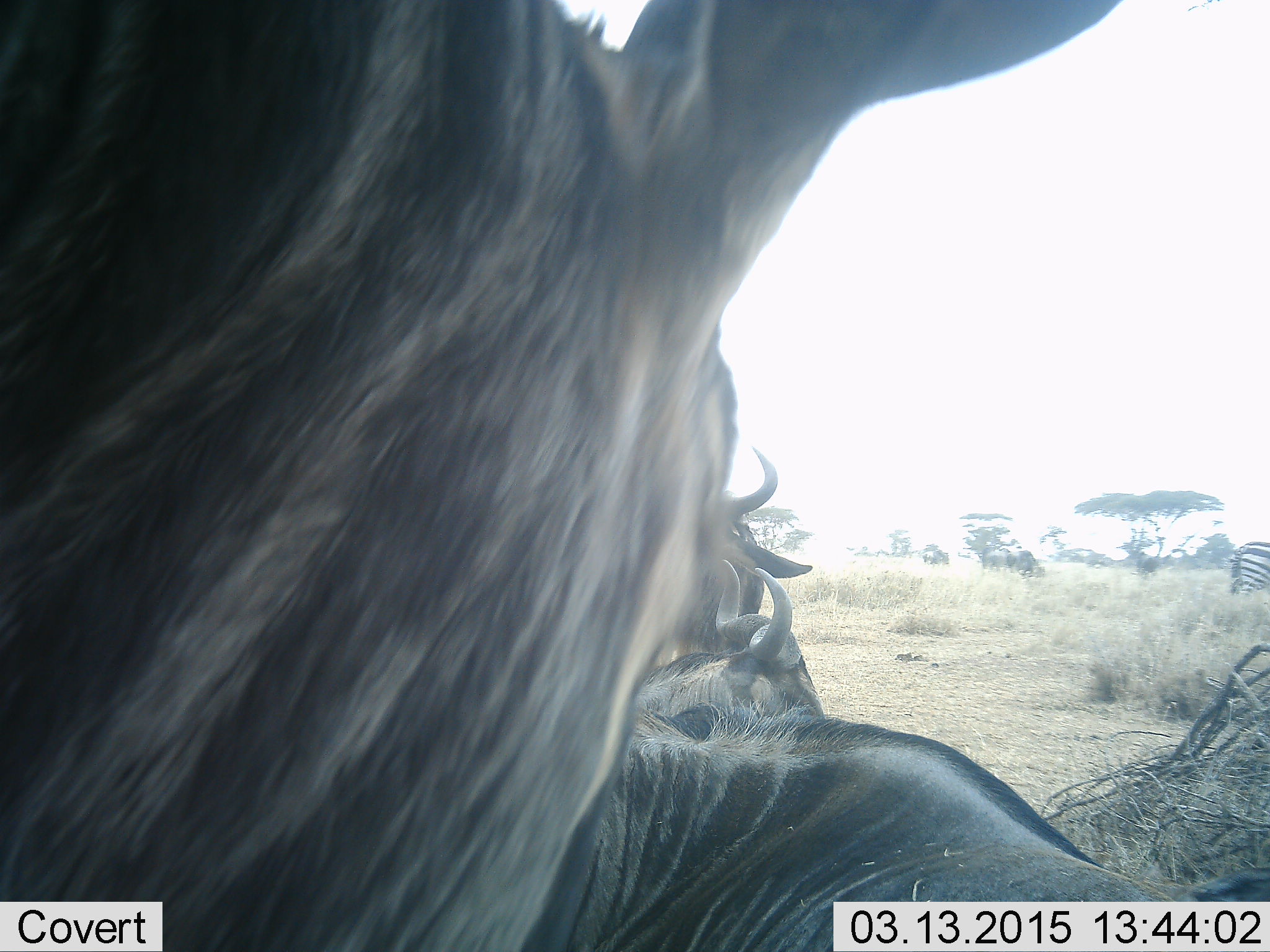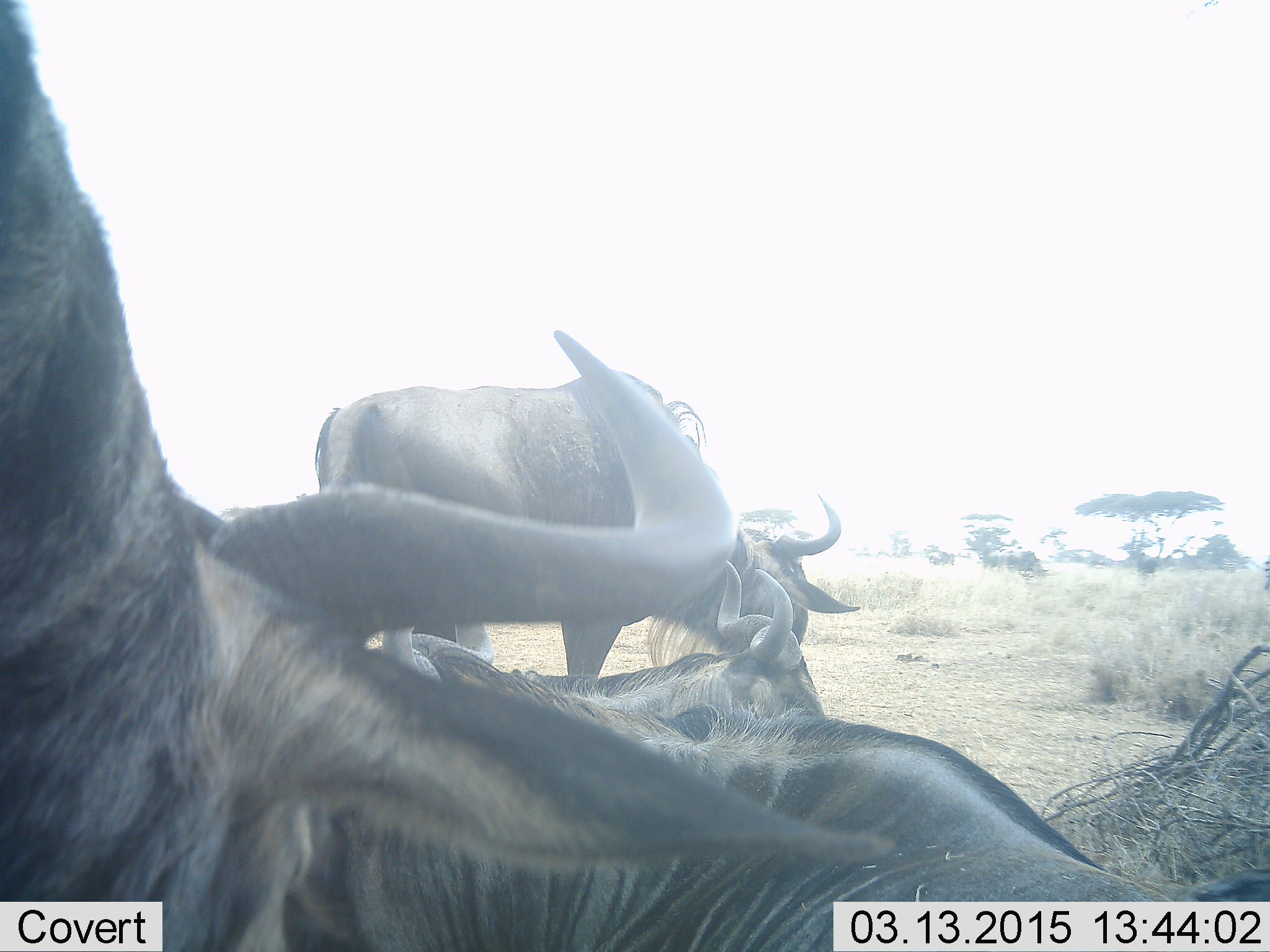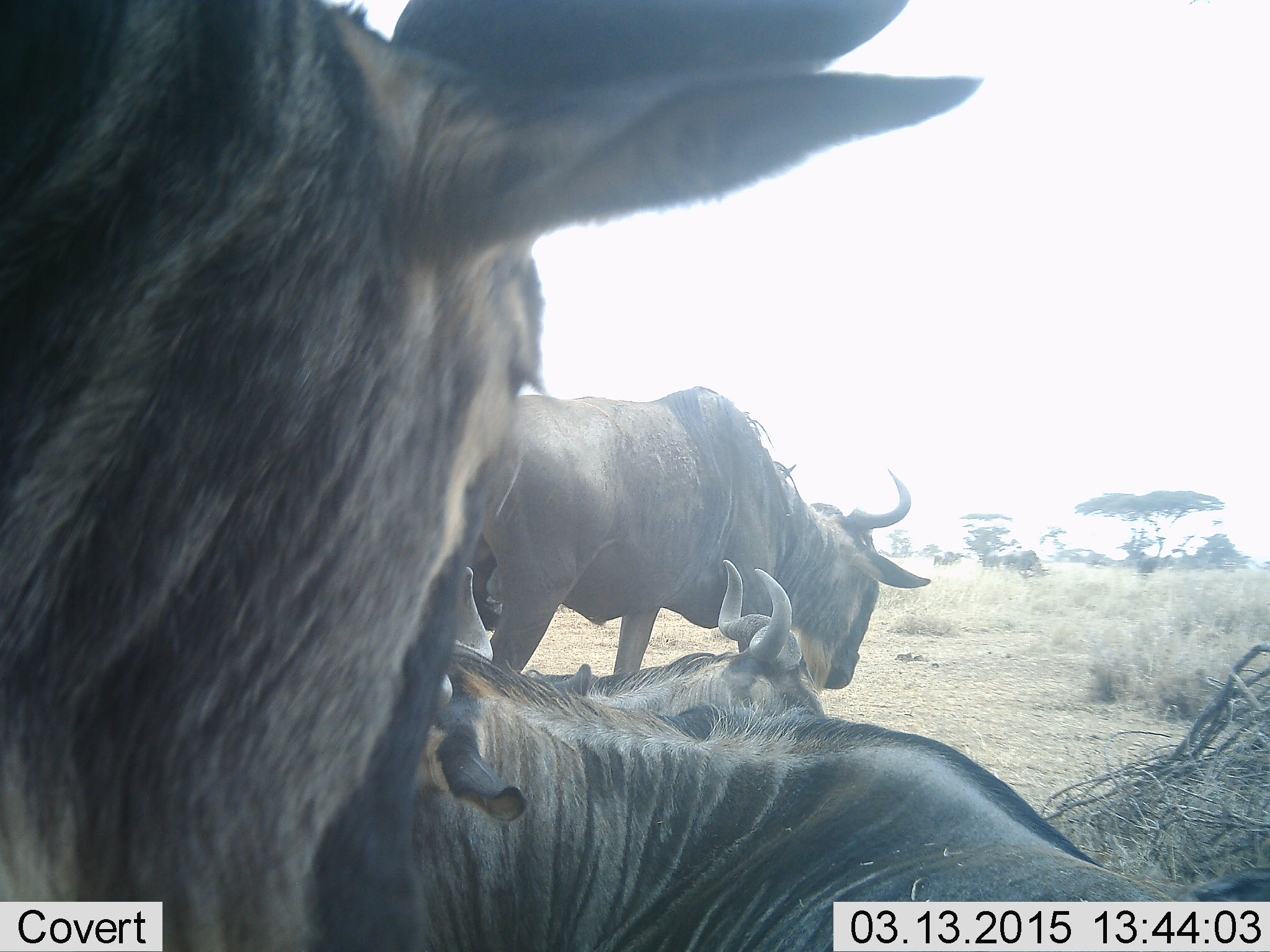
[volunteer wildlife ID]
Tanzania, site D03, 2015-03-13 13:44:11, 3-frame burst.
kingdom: Animalia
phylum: Chordata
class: Mammalia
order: Artiodactyla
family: Bovidae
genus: Connochaetes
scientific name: Connochaetes taurinus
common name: blue wildebeest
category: wildebeest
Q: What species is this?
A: Wildebeest (blue wildebeest) (Connochaetes taurinus).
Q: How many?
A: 4.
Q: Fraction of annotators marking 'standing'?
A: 85%.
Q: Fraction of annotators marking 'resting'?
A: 77%.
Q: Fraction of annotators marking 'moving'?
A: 15%.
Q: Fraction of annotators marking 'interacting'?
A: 0%.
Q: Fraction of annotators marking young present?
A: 0%.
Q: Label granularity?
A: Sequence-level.